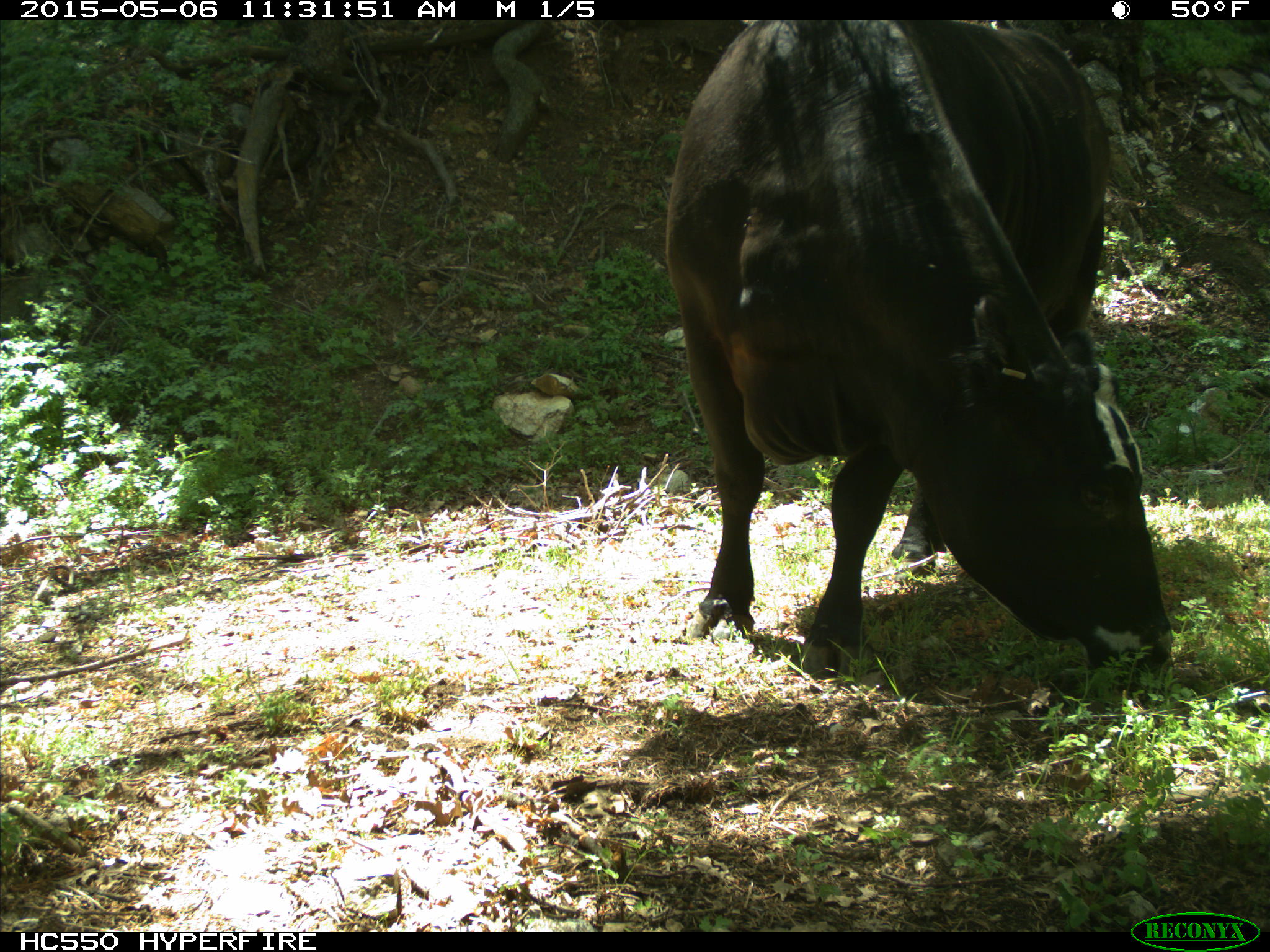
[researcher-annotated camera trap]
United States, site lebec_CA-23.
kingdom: Animalia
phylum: Chordata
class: Mammalia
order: Artiodactyla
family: Bovidae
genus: Bos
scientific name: Bos taurus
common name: domestic cow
Bos taurus (domestic cow).